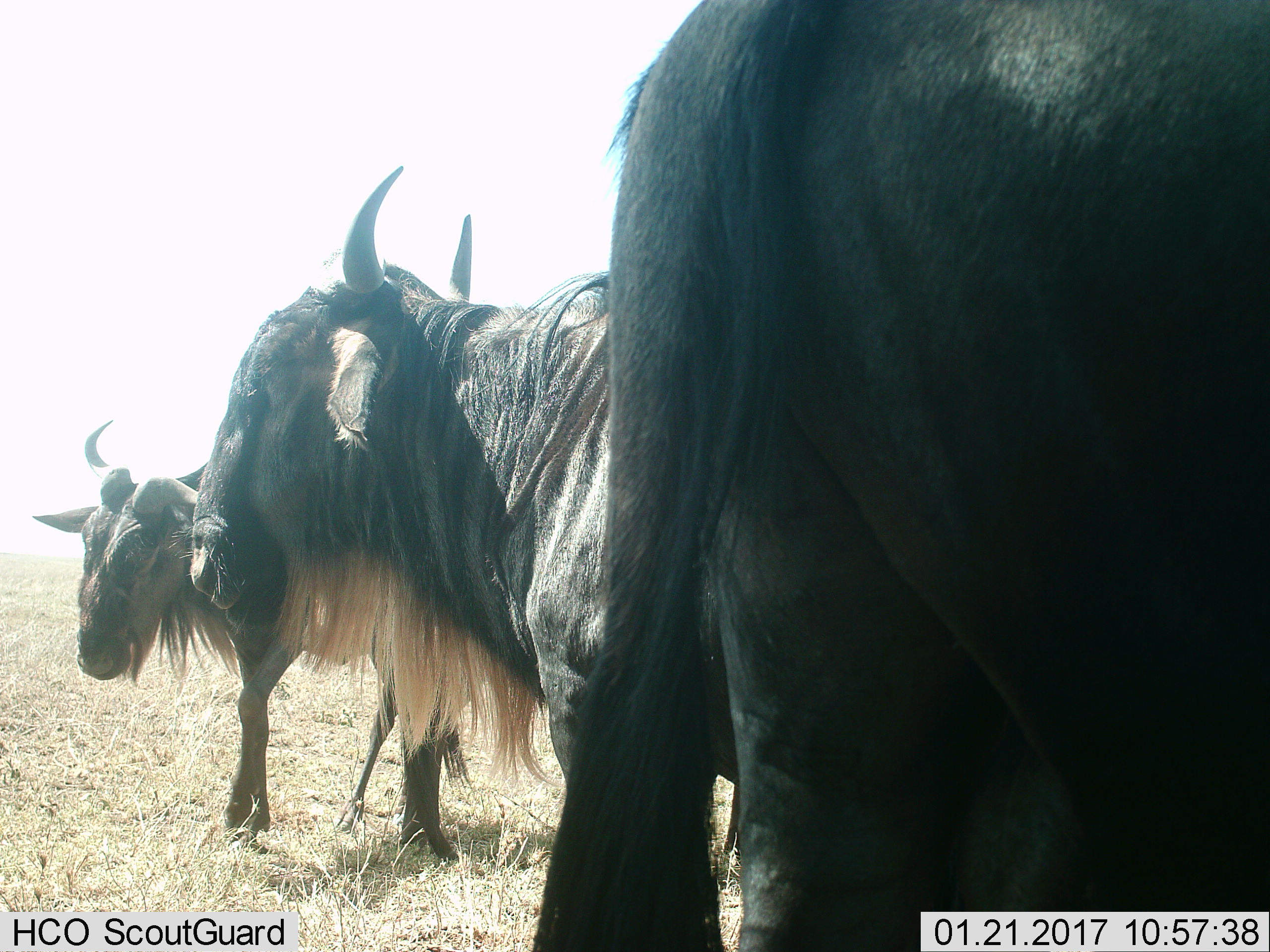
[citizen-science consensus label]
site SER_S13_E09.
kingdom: Animalia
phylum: Chordata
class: Mammalia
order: Artiodactyla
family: Bovidae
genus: Connochaetes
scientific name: Connochaetes taurinus taurinus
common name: blue wildebeest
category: wildebeestblue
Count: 3.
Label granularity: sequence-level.